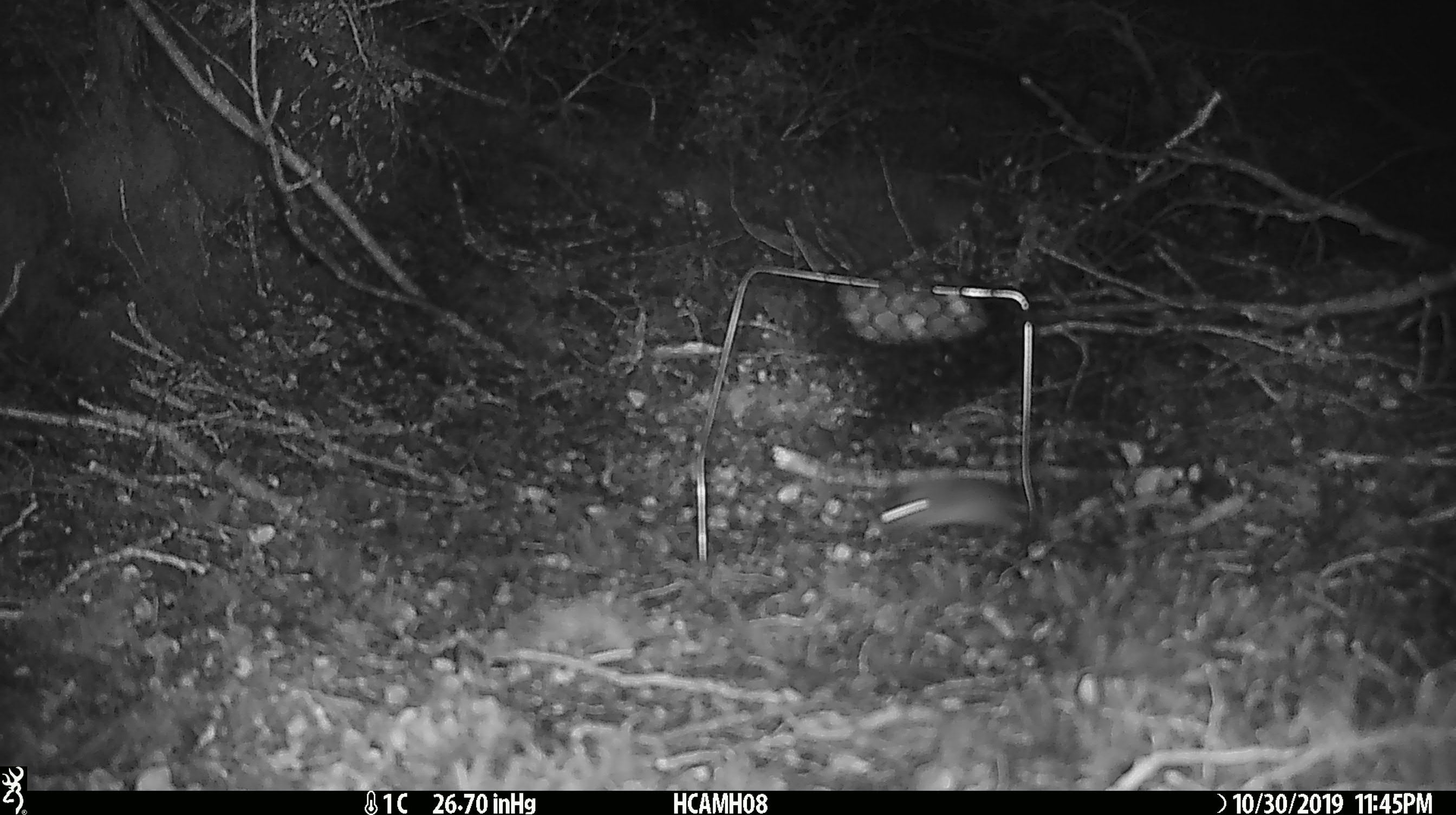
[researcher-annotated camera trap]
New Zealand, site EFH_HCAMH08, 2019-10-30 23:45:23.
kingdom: Animalia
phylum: Chordata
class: Mammalia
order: Rodentia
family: Muridae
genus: Mus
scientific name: Mus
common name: mouse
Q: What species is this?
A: Mouse (Mus).